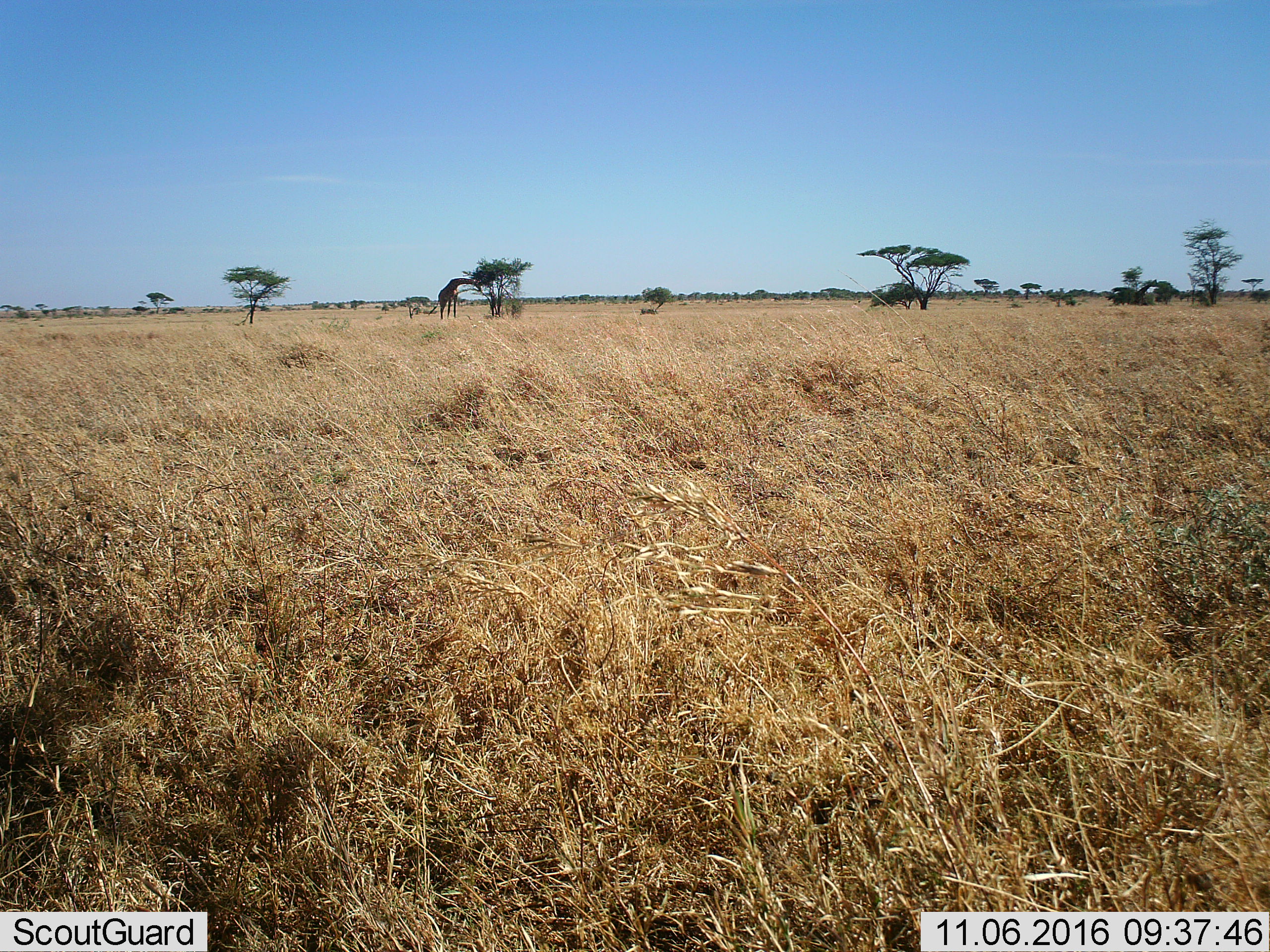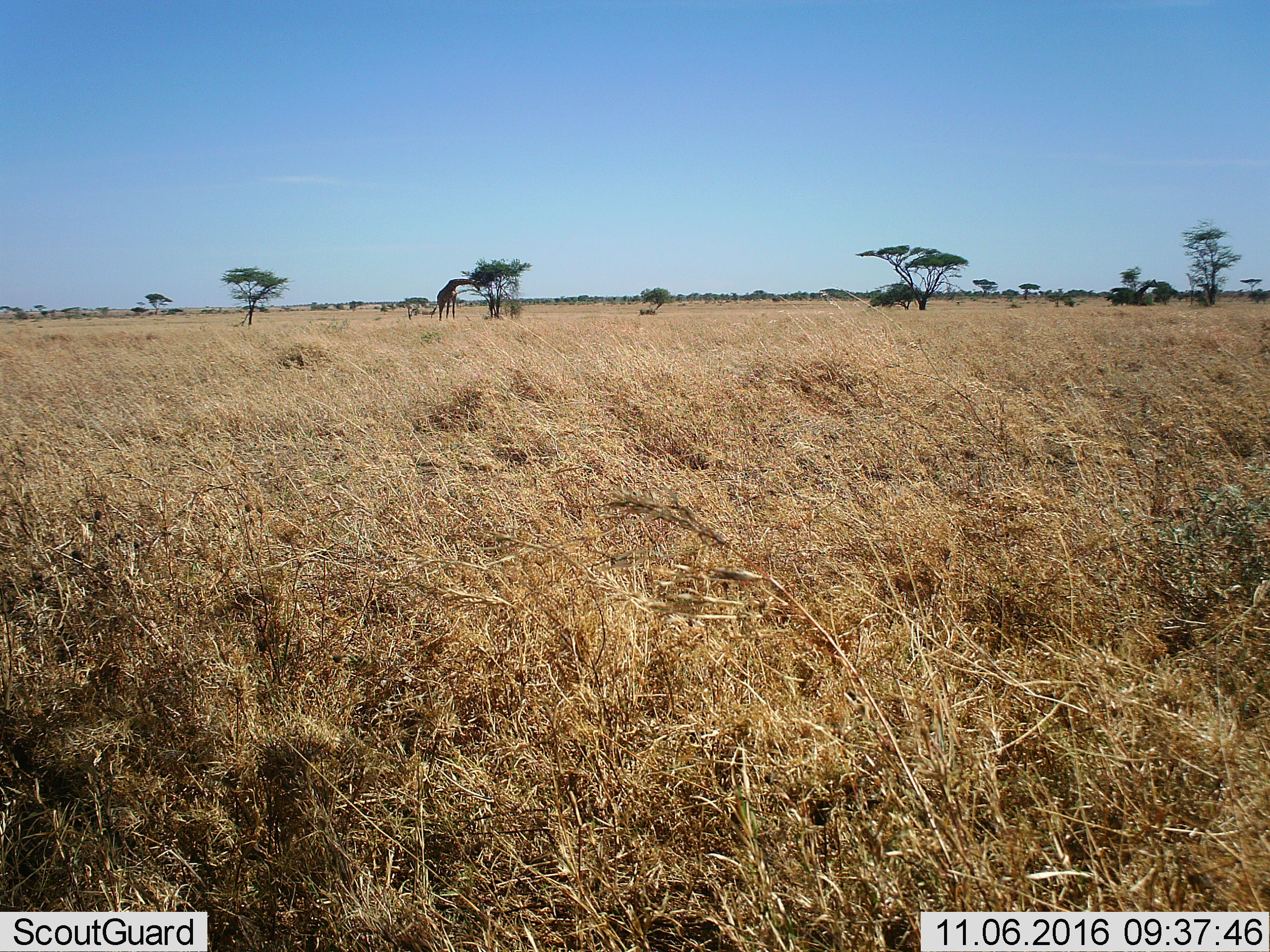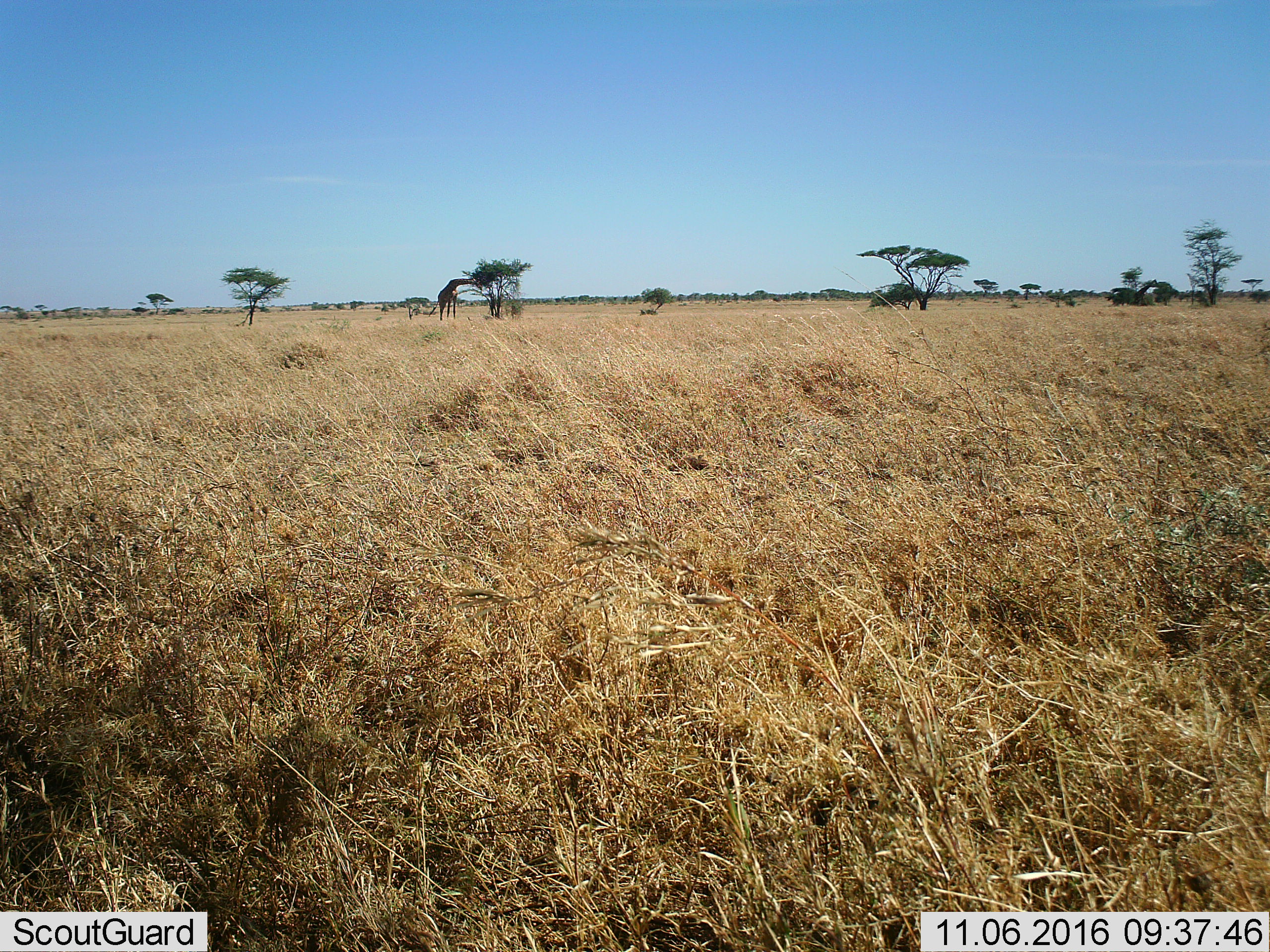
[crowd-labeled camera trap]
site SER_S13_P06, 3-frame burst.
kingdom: Animalia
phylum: Chordata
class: Mammalia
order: Artiodactyla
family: Giraffidae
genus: Giraffa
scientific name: Giraffa camelopardalis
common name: giraffe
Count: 1.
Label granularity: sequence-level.